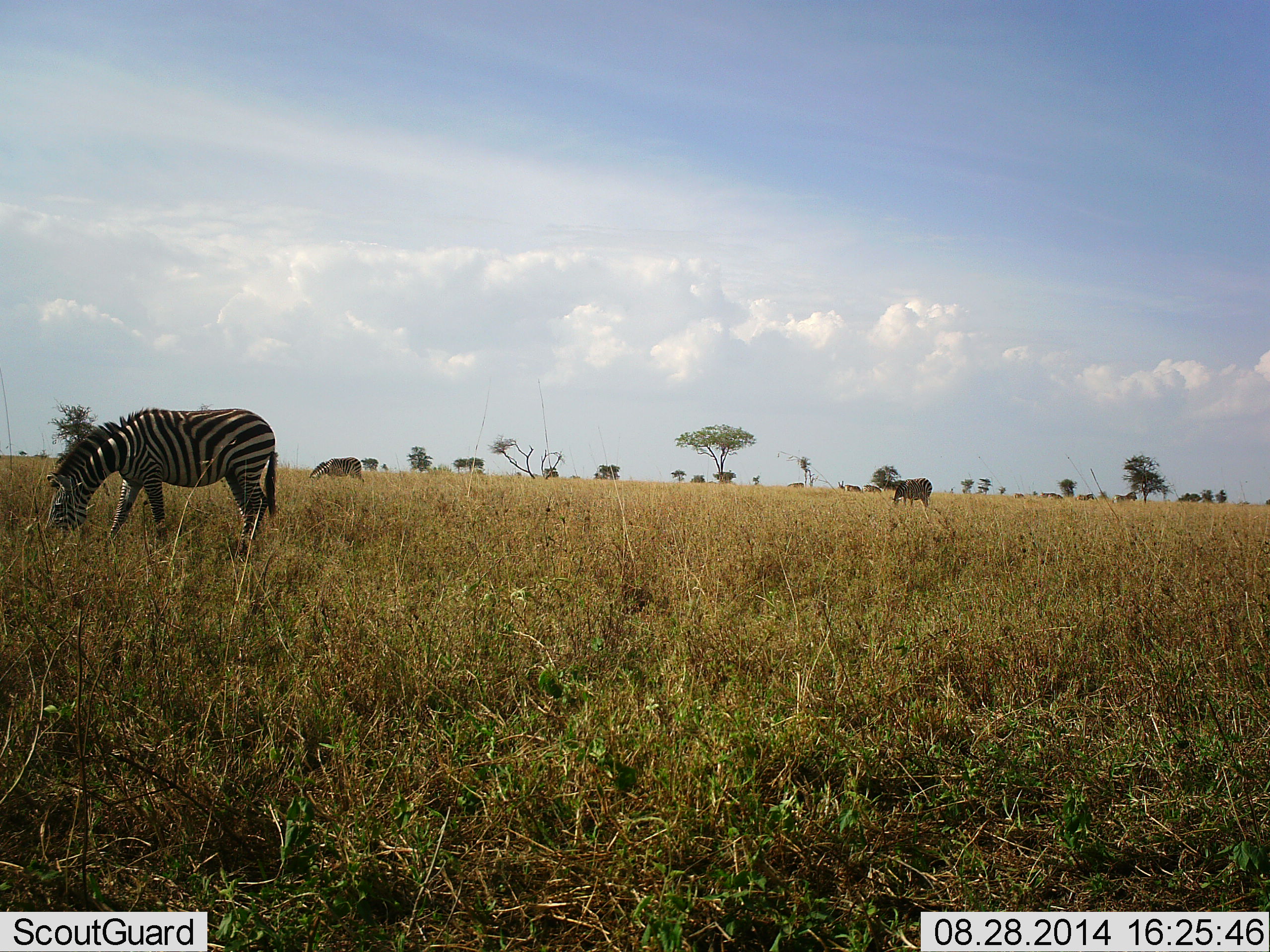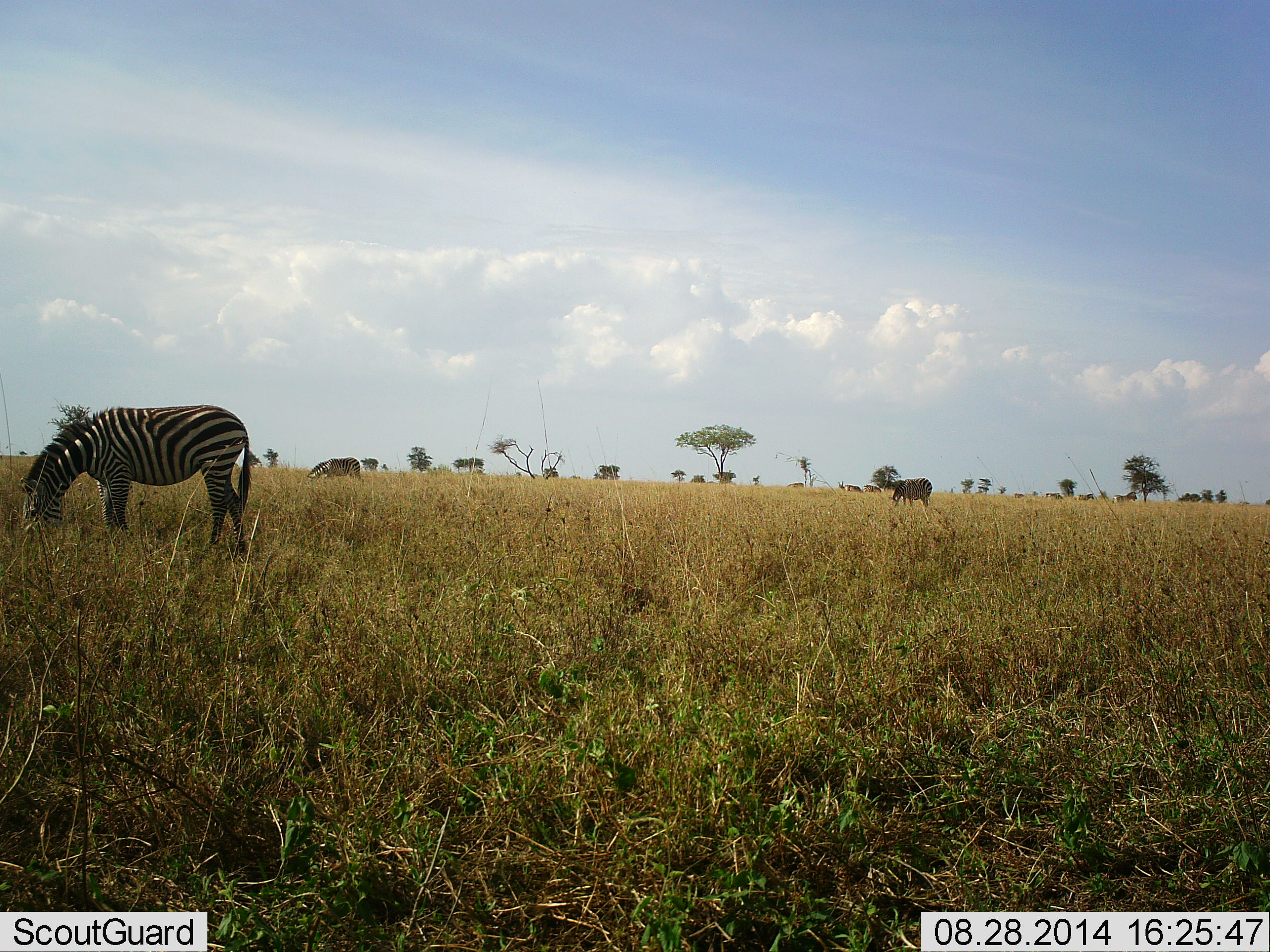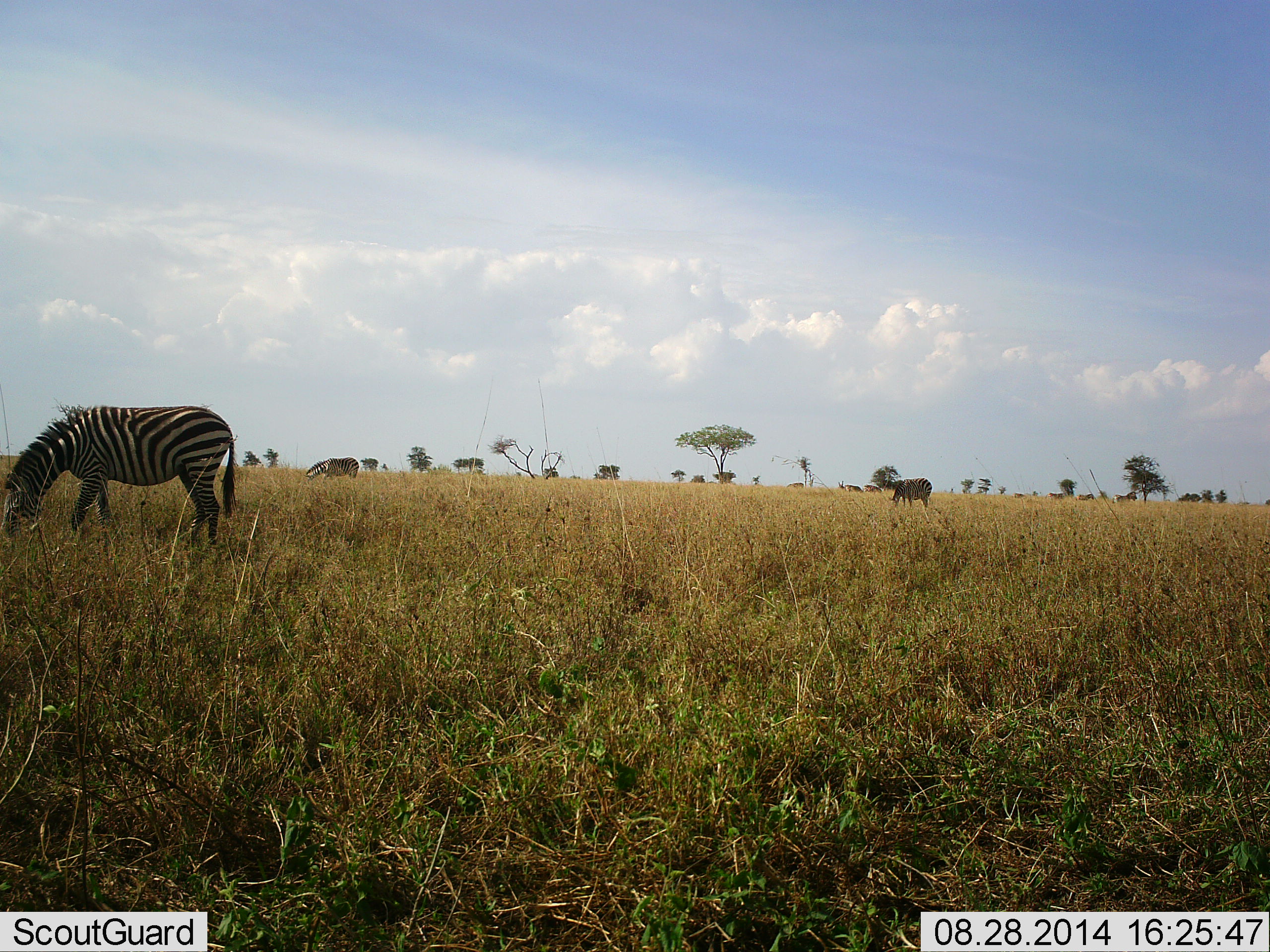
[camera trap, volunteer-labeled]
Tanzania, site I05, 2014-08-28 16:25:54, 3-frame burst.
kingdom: Animalia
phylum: Chordata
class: Mammalia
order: Perissodactyla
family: Equidae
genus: Equus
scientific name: Equus quagga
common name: plains zebra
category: zebra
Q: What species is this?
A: Zebra (plains zebra) (Equus quagga).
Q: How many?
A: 3.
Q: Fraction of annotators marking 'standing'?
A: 30%.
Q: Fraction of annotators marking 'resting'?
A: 0%.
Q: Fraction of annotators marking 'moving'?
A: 20%.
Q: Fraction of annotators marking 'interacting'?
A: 0%.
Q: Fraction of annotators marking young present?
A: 0%.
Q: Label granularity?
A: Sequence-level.